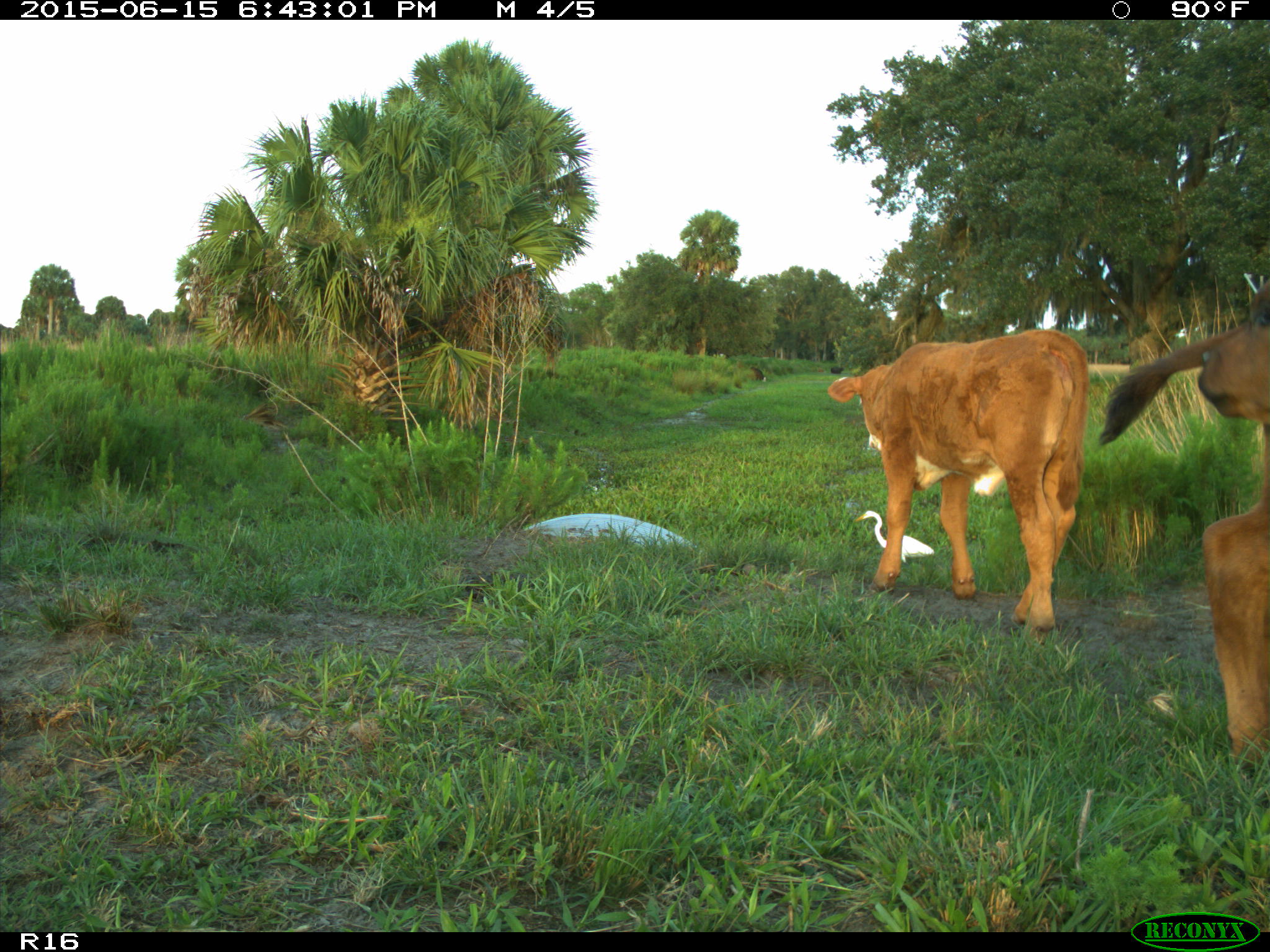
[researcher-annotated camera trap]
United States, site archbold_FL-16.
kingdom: Animalia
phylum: Chordata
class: Mammalia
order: Artiodactyla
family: Bovidae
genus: Bos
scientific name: Bos taurus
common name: domestic cow